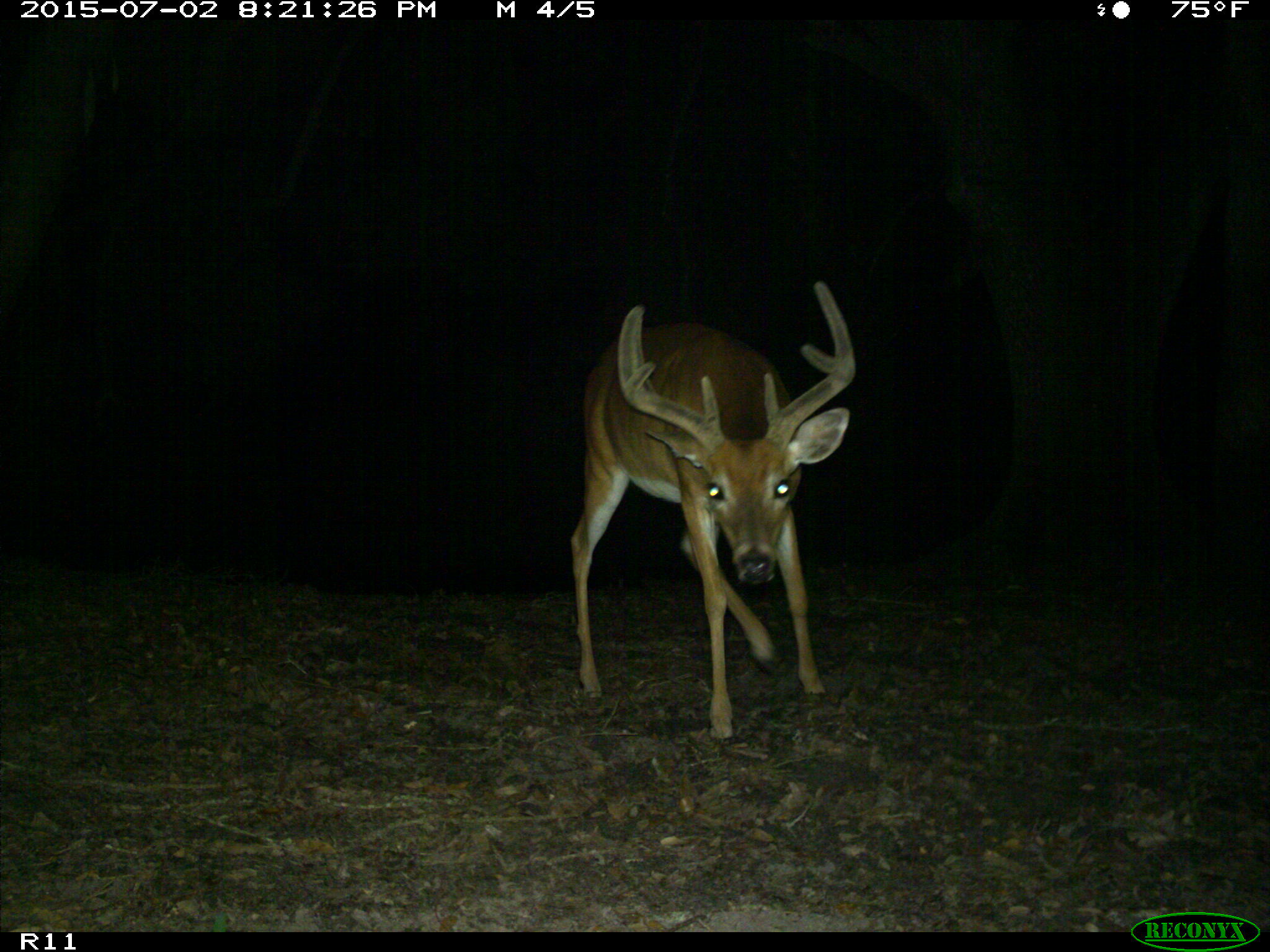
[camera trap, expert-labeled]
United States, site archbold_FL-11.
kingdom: Animalia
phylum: Chordata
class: Mammalia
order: Artiodactyla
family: Cervidae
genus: Odocoileus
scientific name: Odocoileus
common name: deer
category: unidentified deer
Unidentified deer (deer) (Odocoileus).